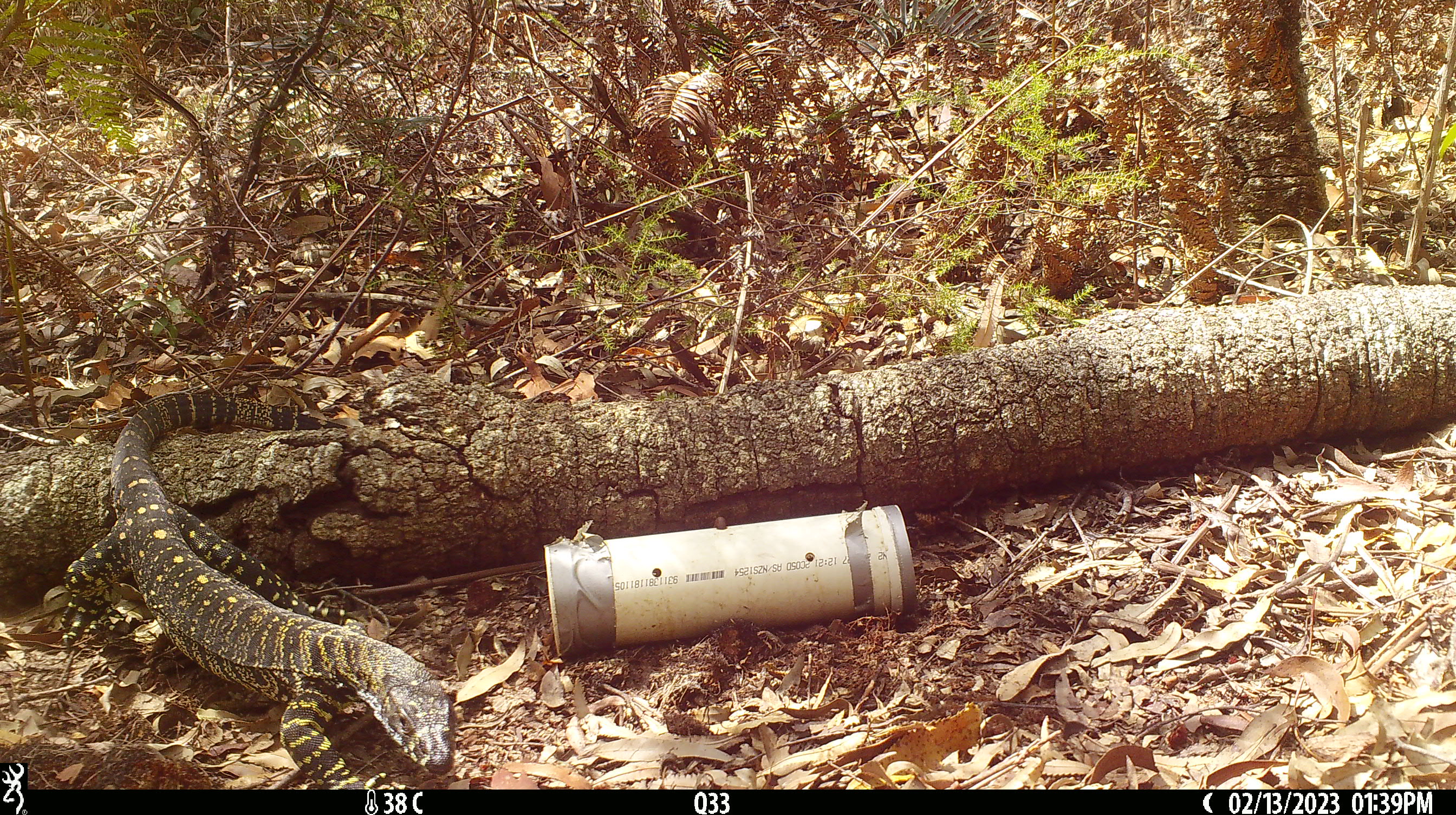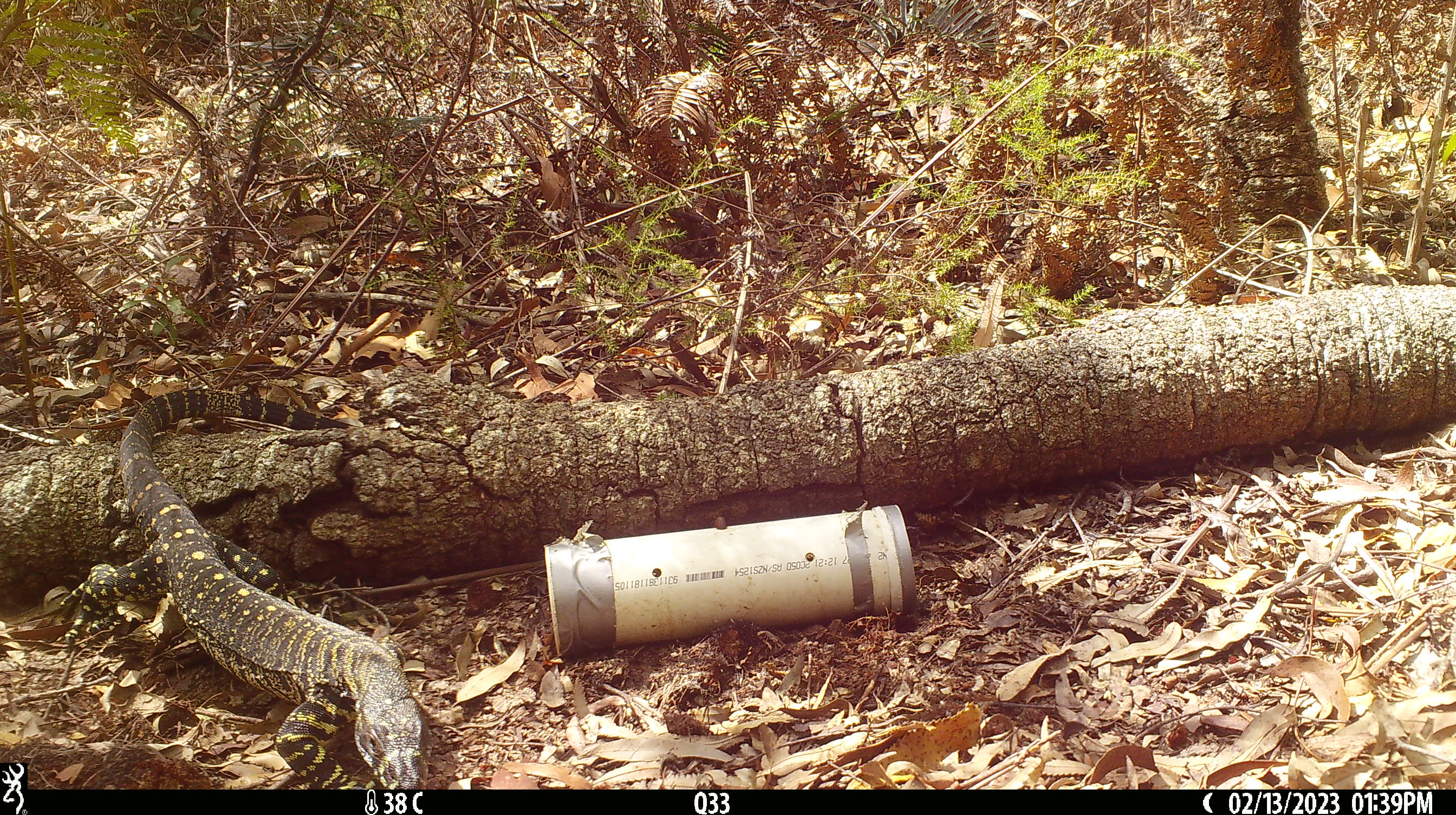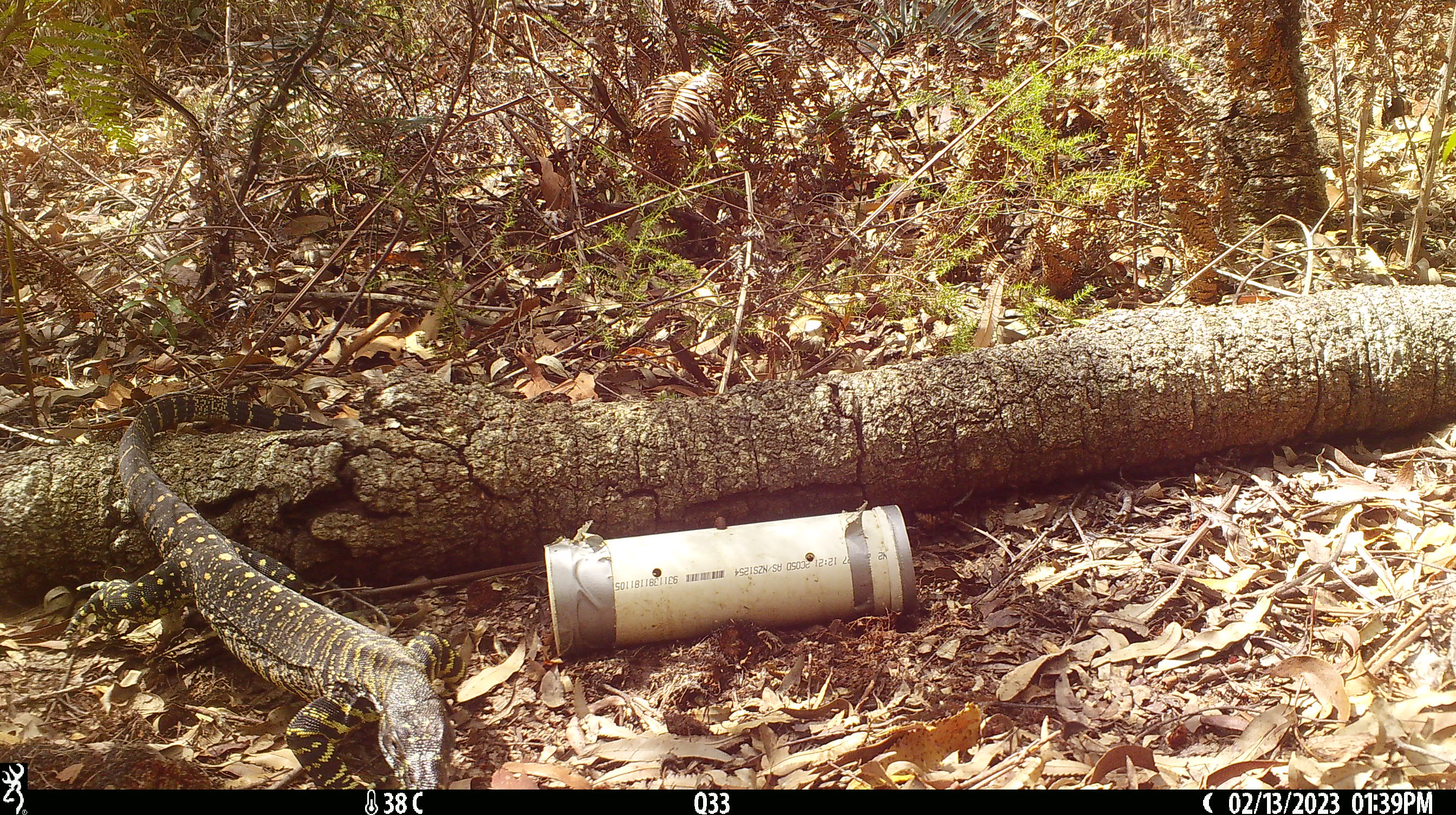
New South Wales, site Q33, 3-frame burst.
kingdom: Animalia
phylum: Chordata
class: Reptilia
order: Squamata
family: Varanidae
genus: Varanus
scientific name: Varanus varius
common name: lace monitor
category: goanna